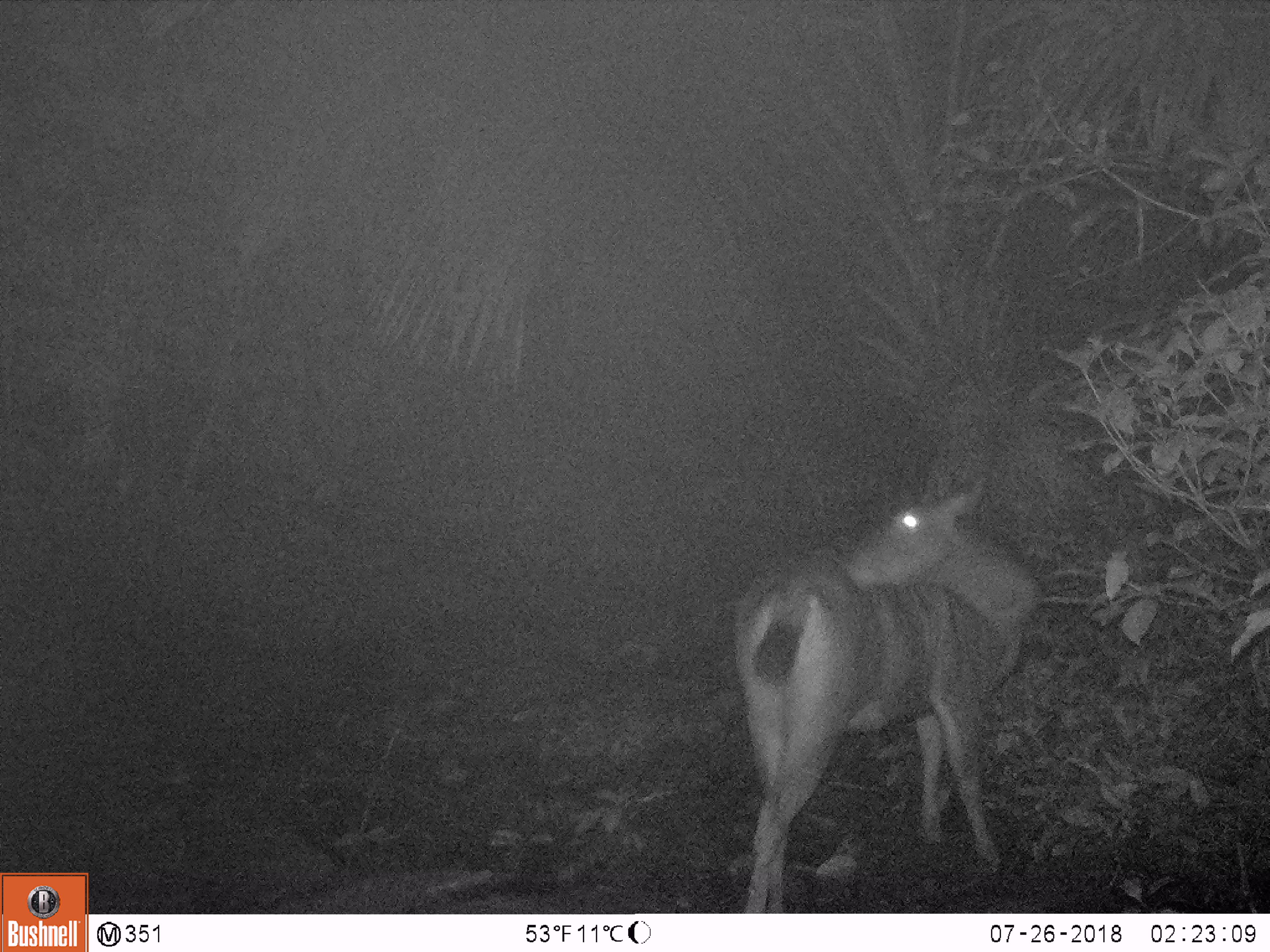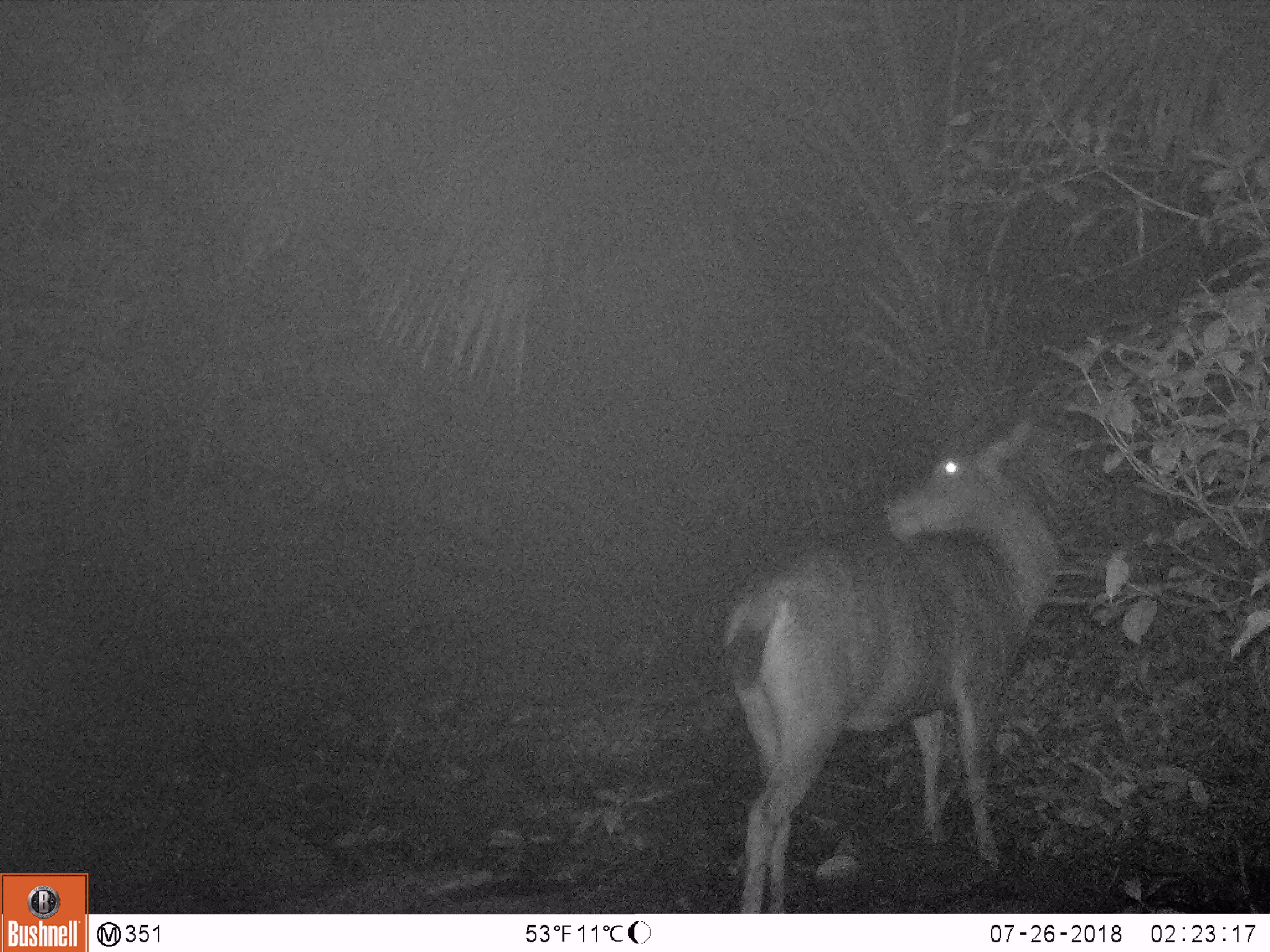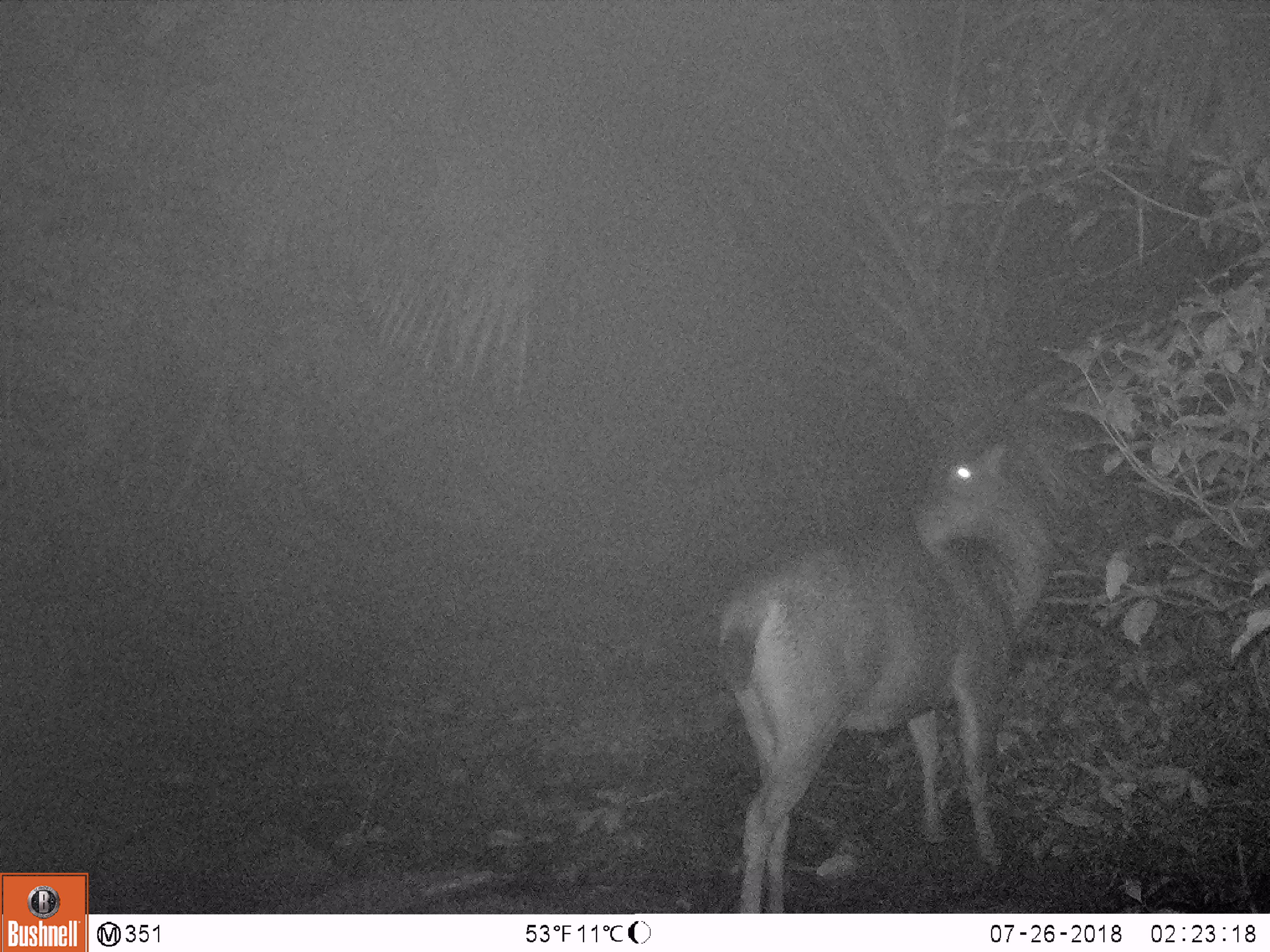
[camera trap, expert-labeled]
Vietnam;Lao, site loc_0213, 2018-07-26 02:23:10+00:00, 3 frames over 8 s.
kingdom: Animalia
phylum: Chordata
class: Mammalia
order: Artiodactyla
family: Cervidae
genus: Rusa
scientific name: Rusa unicolor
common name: sambar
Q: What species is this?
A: Sambar (Rusa unicolor).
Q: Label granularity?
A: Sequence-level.